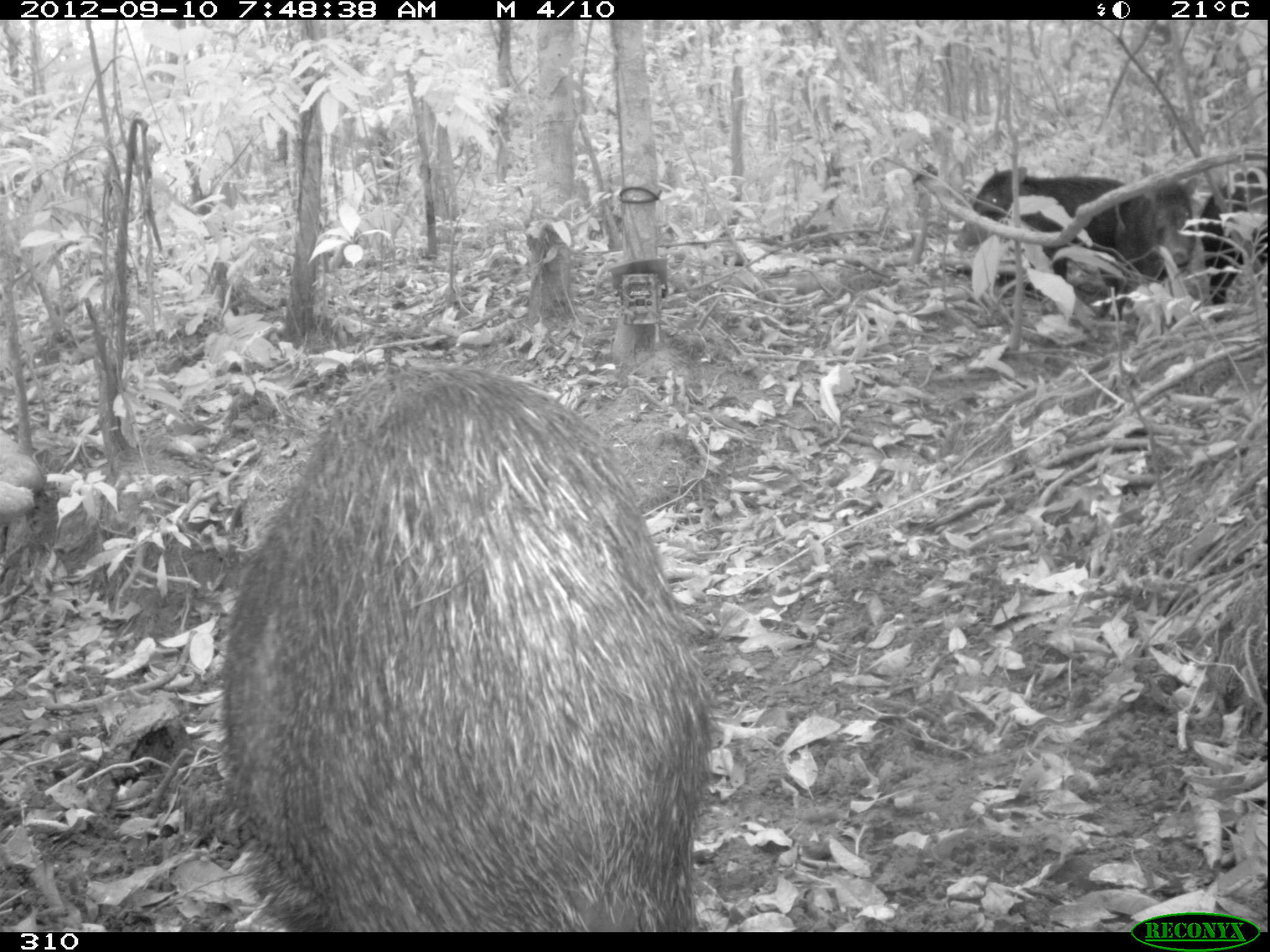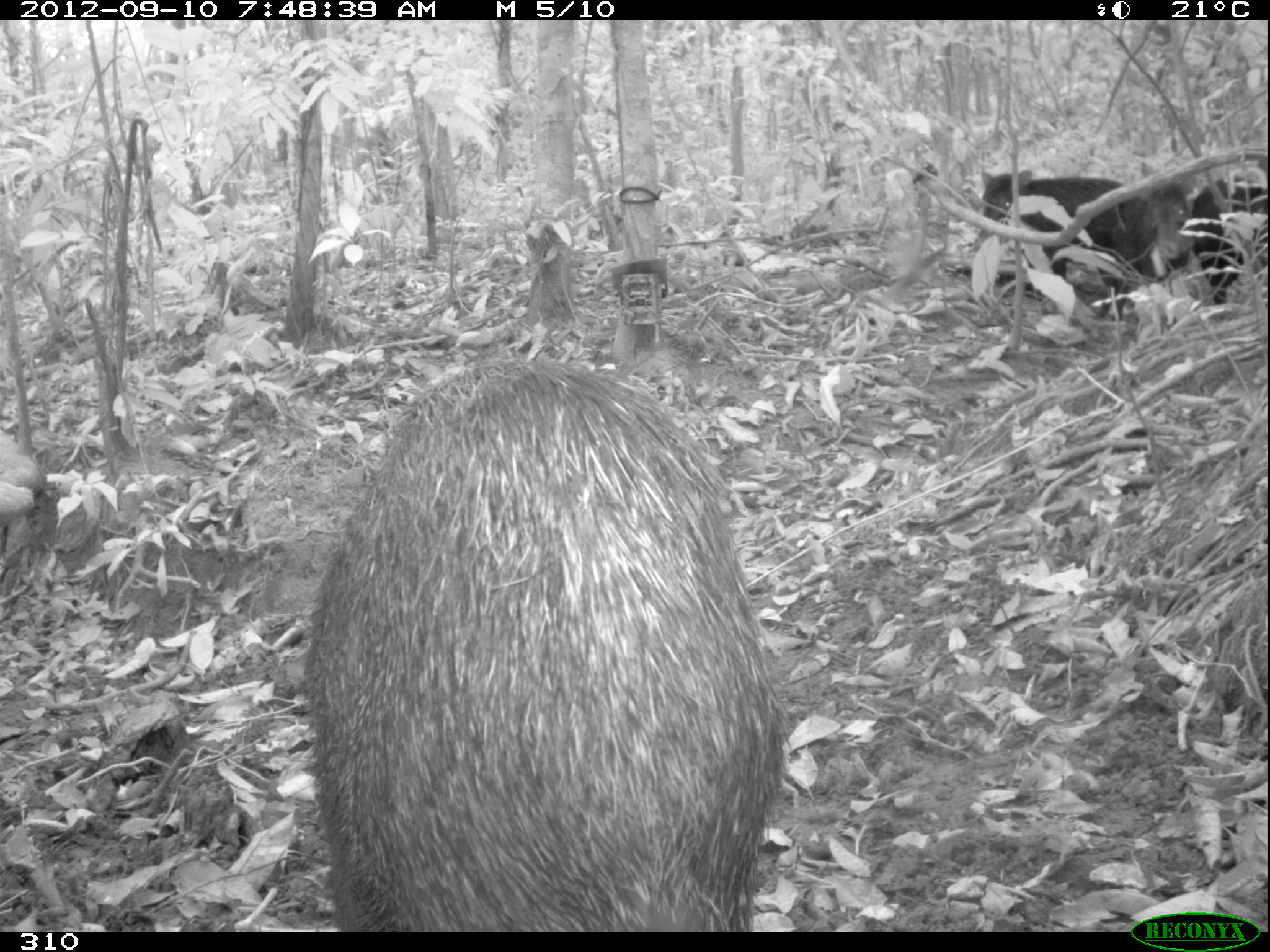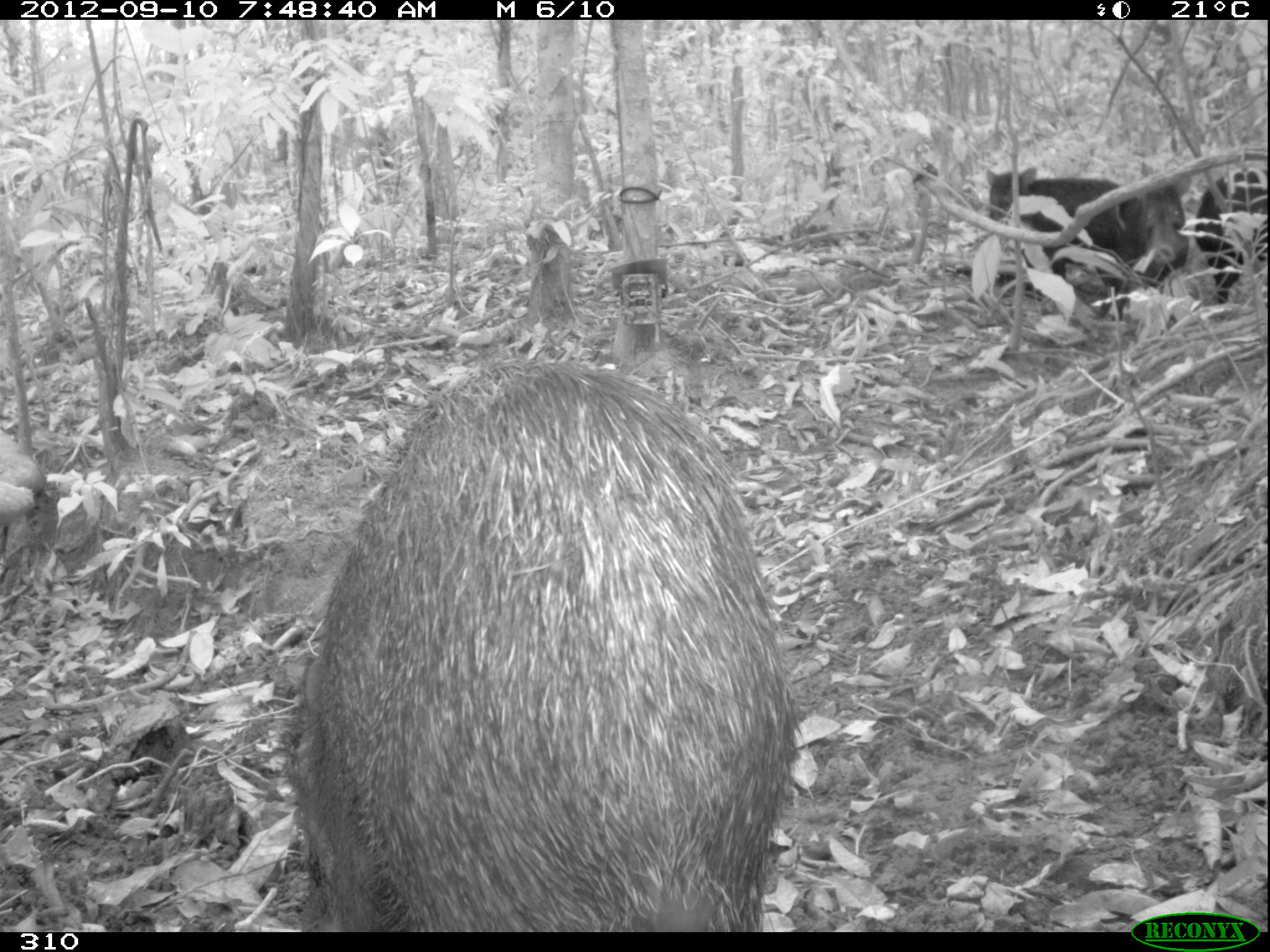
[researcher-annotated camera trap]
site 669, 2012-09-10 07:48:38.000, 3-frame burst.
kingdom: Animalia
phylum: Chordata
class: Mammalia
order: Artiodactyla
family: Tayassuidae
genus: Tayassu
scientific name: Tayassu pecari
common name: white-lipped peccary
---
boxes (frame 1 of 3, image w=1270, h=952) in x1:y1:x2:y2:
tayassu pecari: 219:364:713:929; 953:167:1127:319; 1198:166:1265:320; 1117:164:1199:272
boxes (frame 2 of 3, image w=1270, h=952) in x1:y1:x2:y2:
tayassu pecari: 293:343:800:931; 974:171:1129:316; 1111:162:1194:318; 1192:175:1267:304